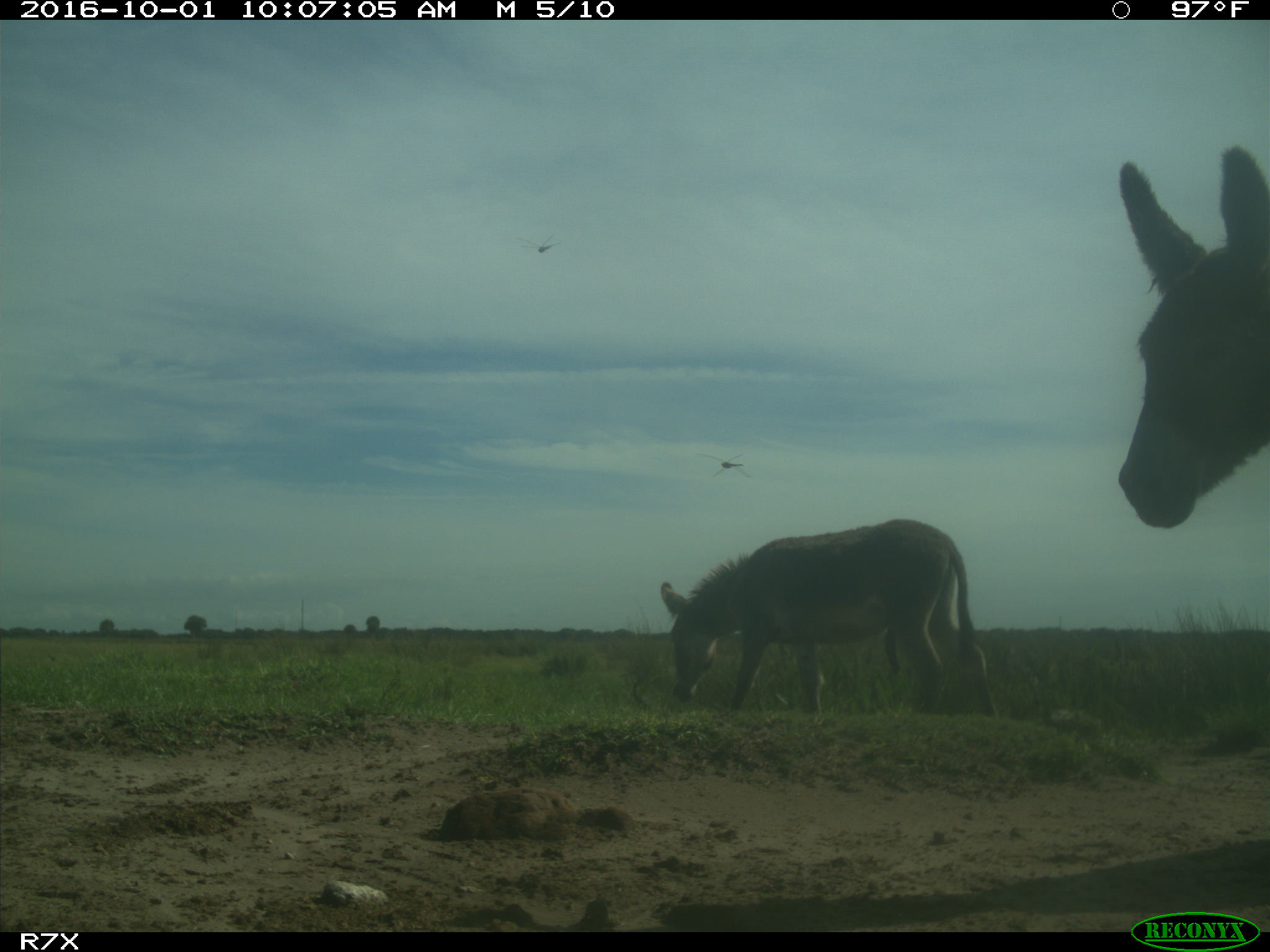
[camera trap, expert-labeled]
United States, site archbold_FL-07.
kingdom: Animalia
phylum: Chordata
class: Mammalia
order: Perissodactyla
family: Equidae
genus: Equus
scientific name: Equus africanus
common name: african wild ass